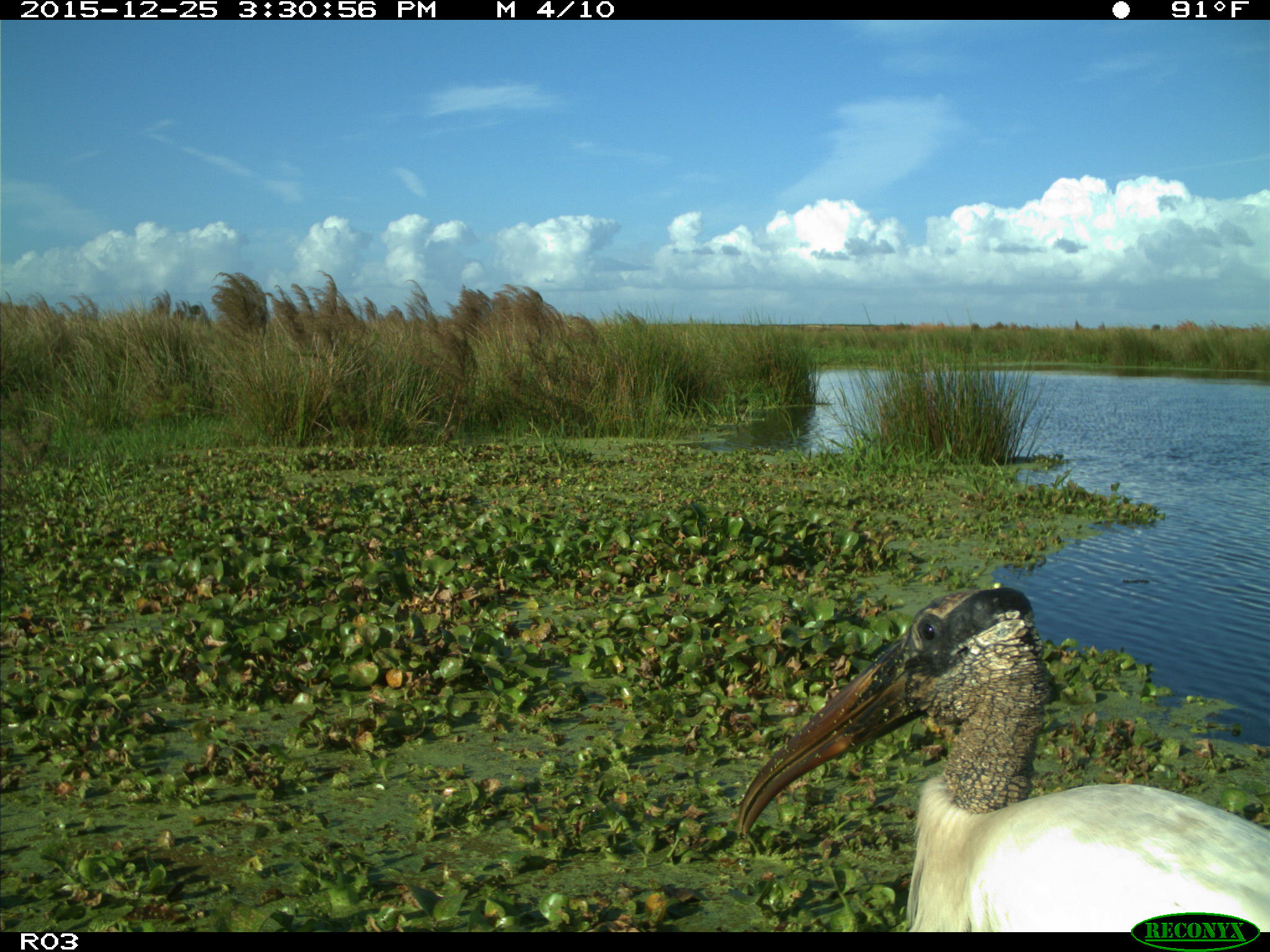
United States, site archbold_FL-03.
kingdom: Animalia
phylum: Chordata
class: Aves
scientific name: Aves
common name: birds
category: unidentified bird